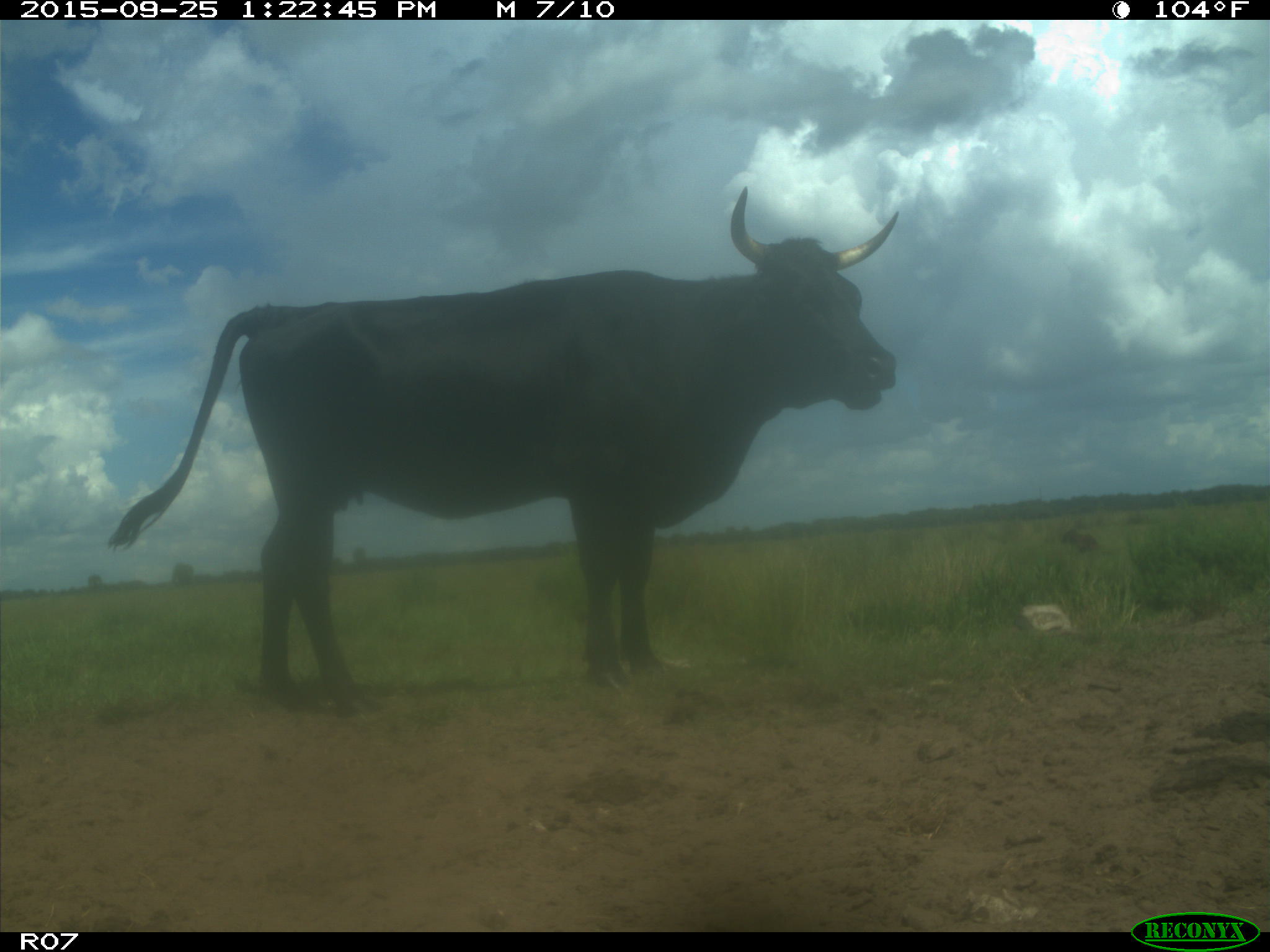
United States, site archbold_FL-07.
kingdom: Animalia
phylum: Chordata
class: Mammalia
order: Artiodactyla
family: Bovidae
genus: Bos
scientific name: Bos taurus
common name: domestic cow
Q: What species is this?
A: Bos taurus (domestic cow).